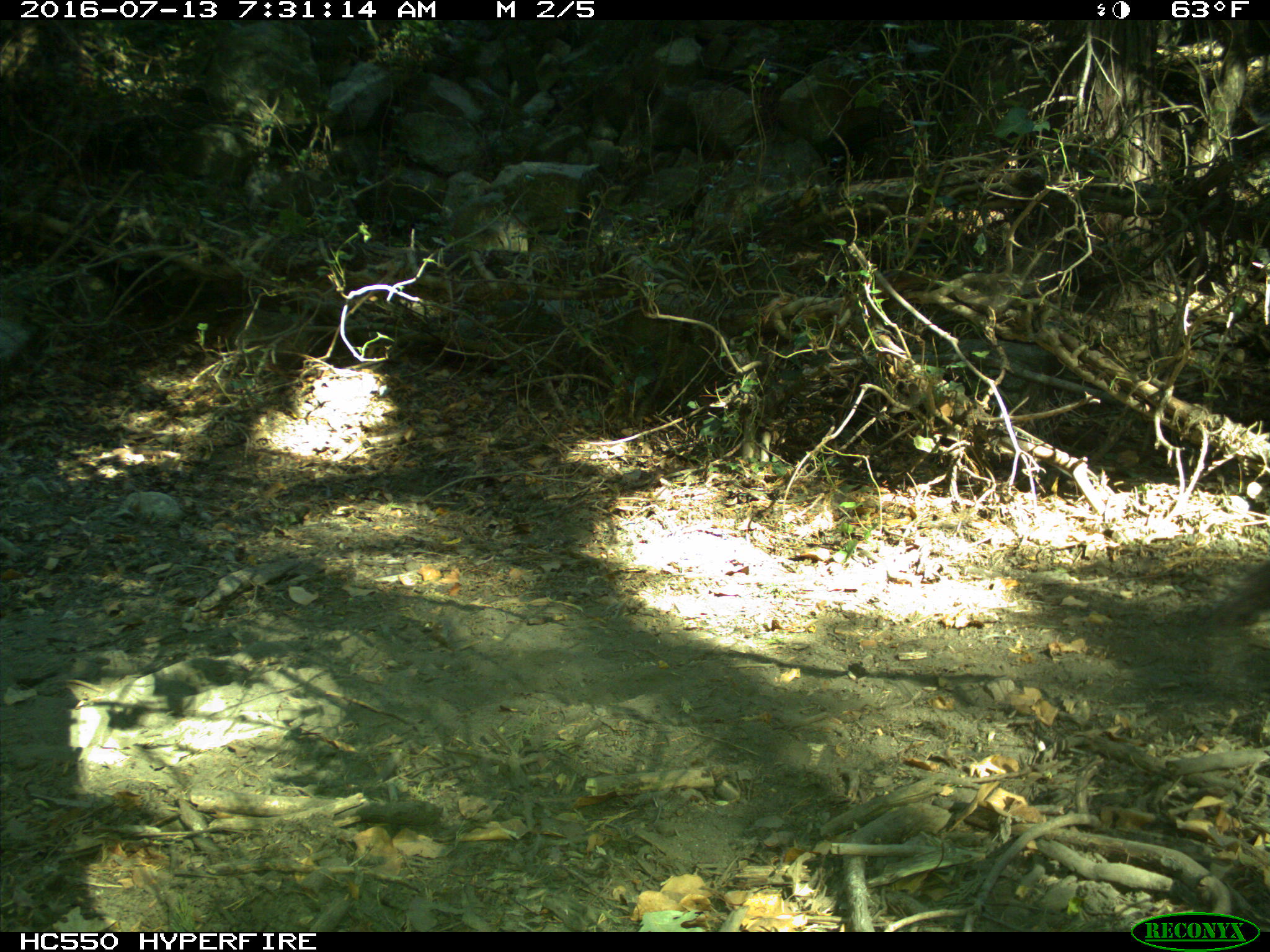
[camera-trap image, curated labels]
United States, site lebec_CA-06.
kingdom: Animalia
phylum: Chordata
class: Mammalia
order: Rodentia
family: Sciuridae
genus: Sciurus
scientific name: Sciurus carolinensis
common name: eastern gray squirrel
Sciurus carolinensis (eastern gray squirrel).